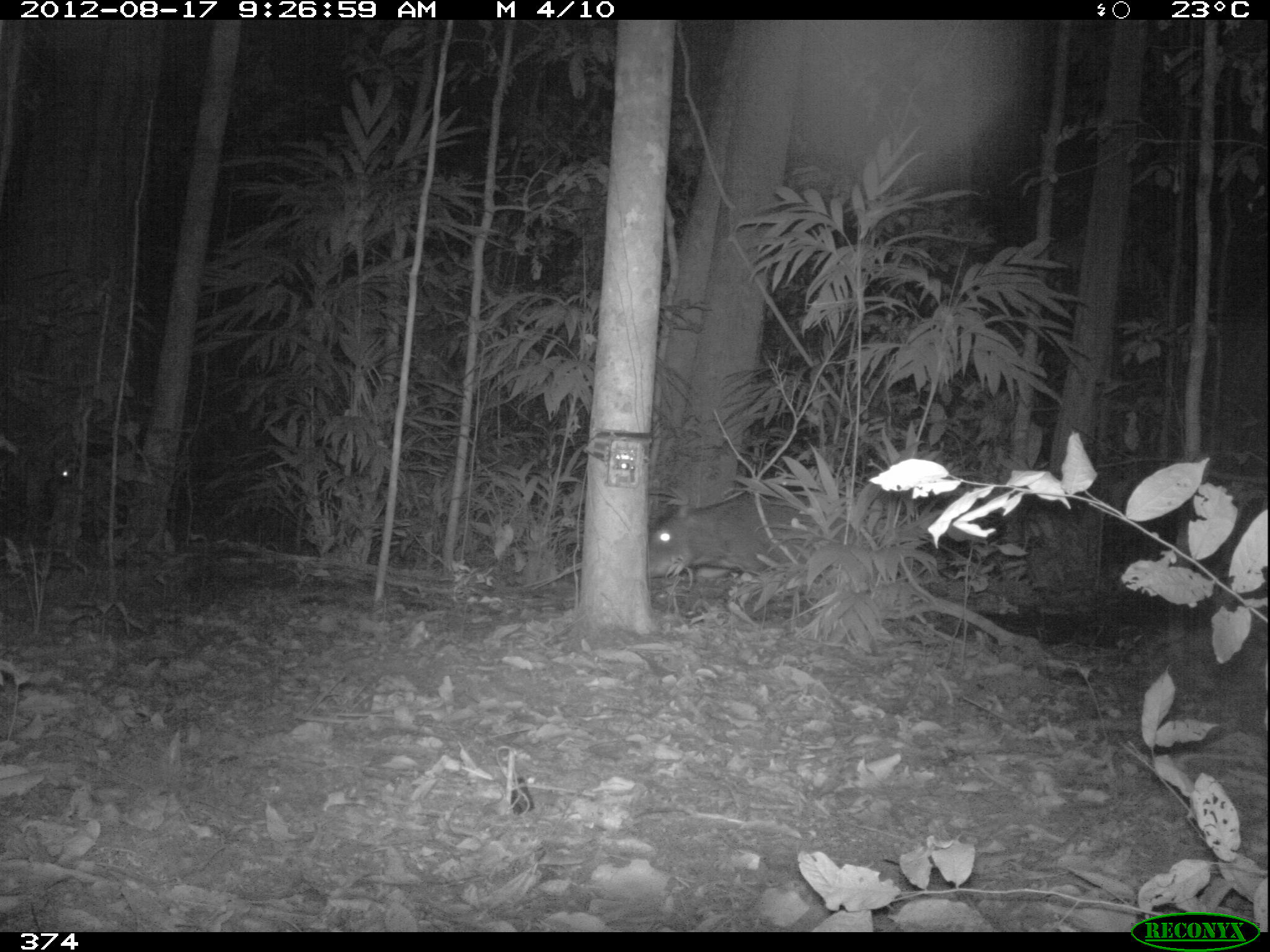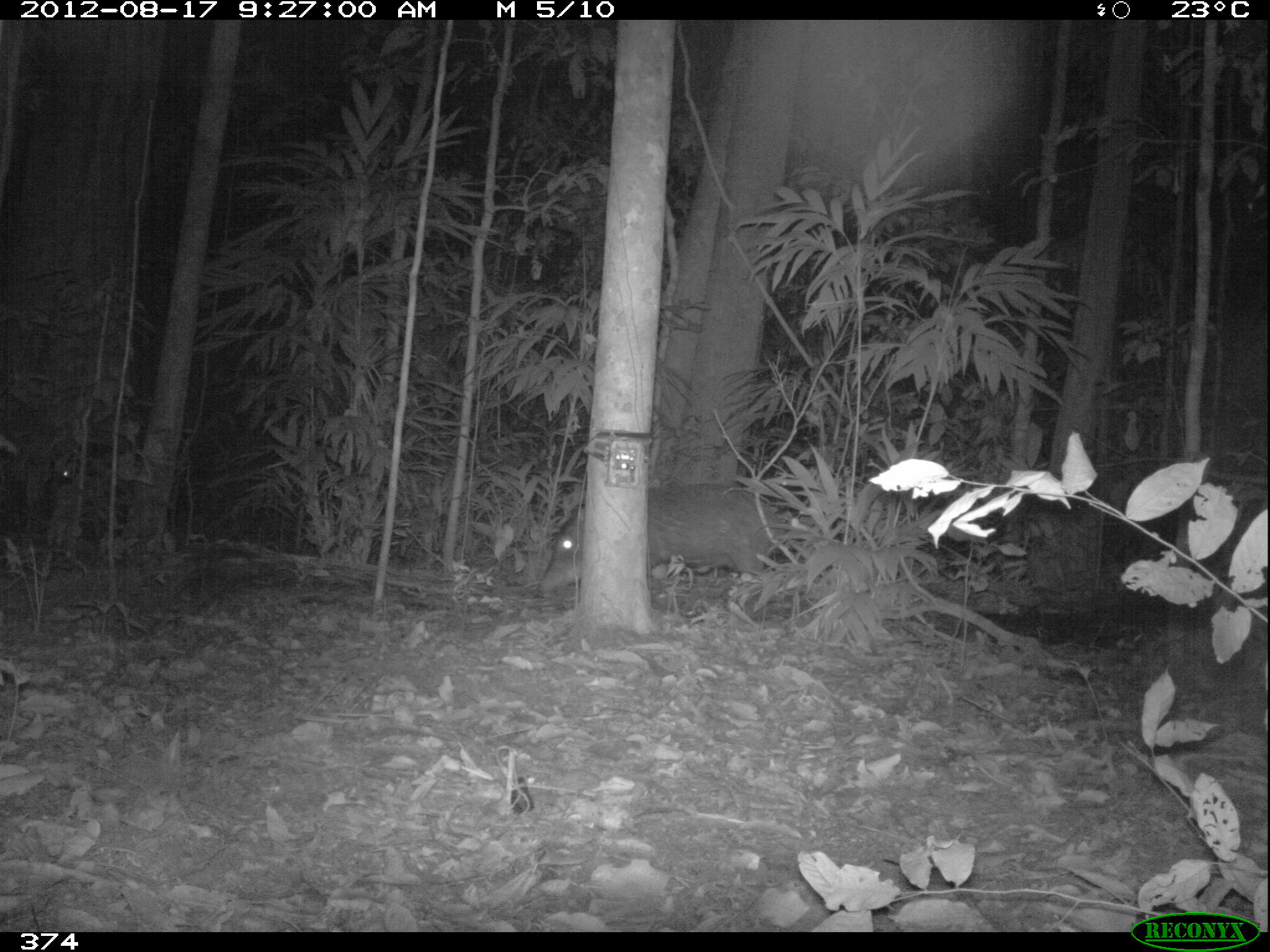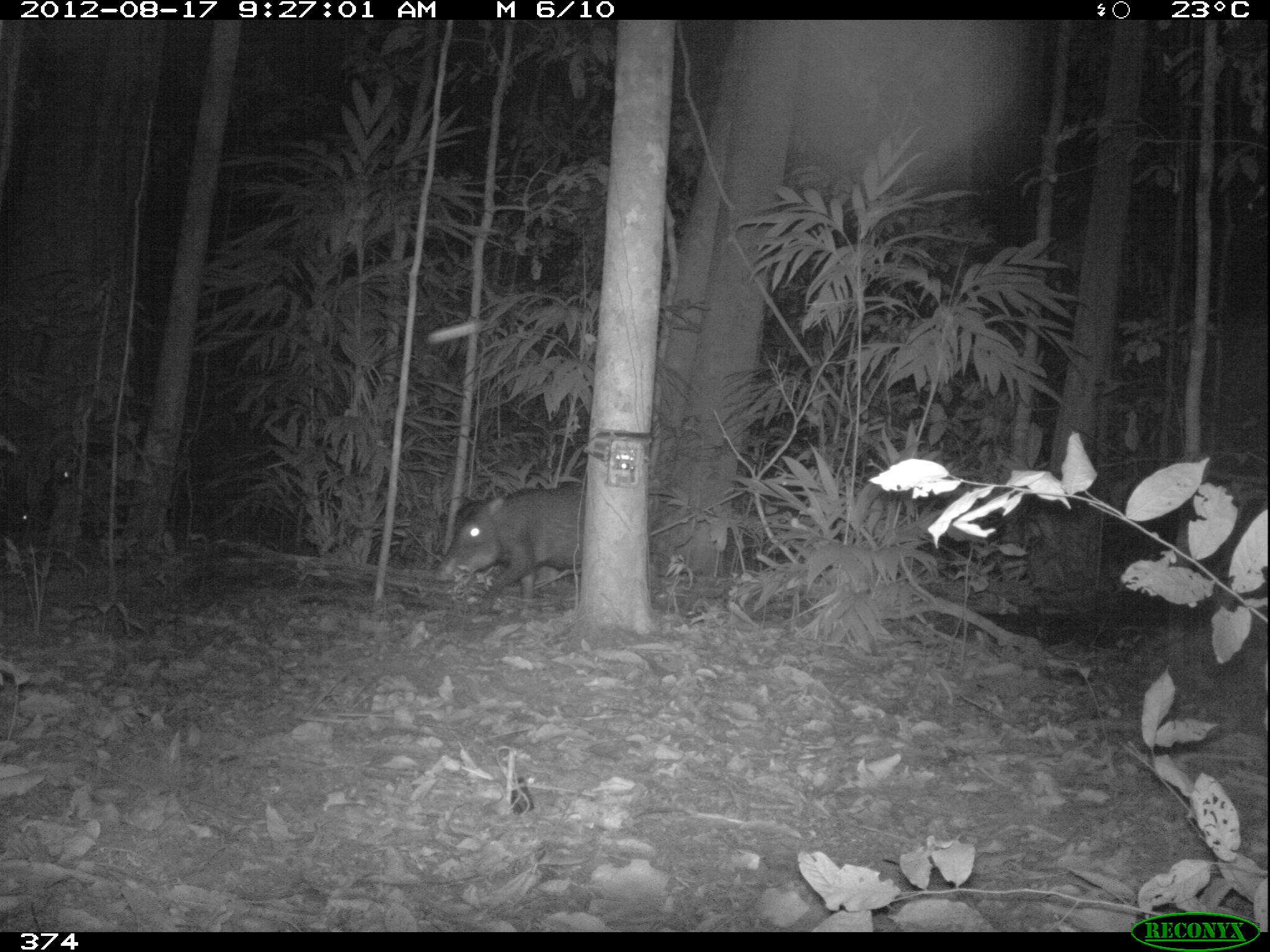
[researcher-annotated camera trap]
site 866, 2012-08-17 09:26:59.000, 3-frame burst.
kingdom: Animalia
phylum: Chordata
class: Mammalia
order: Artiodactyla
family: Tayassuidae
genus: Tayassu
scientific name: Tayassu pecari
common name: white-lipped peccary